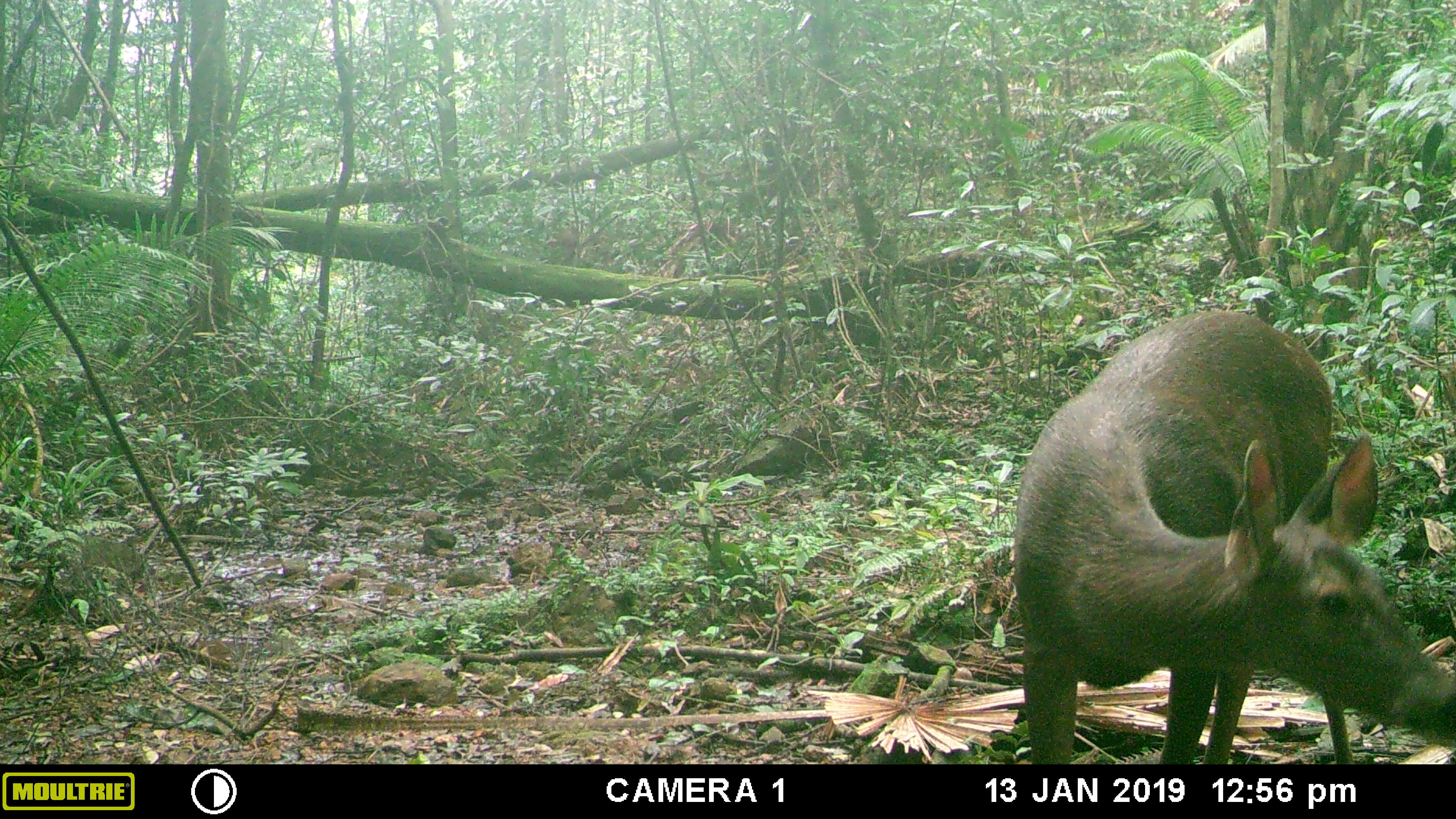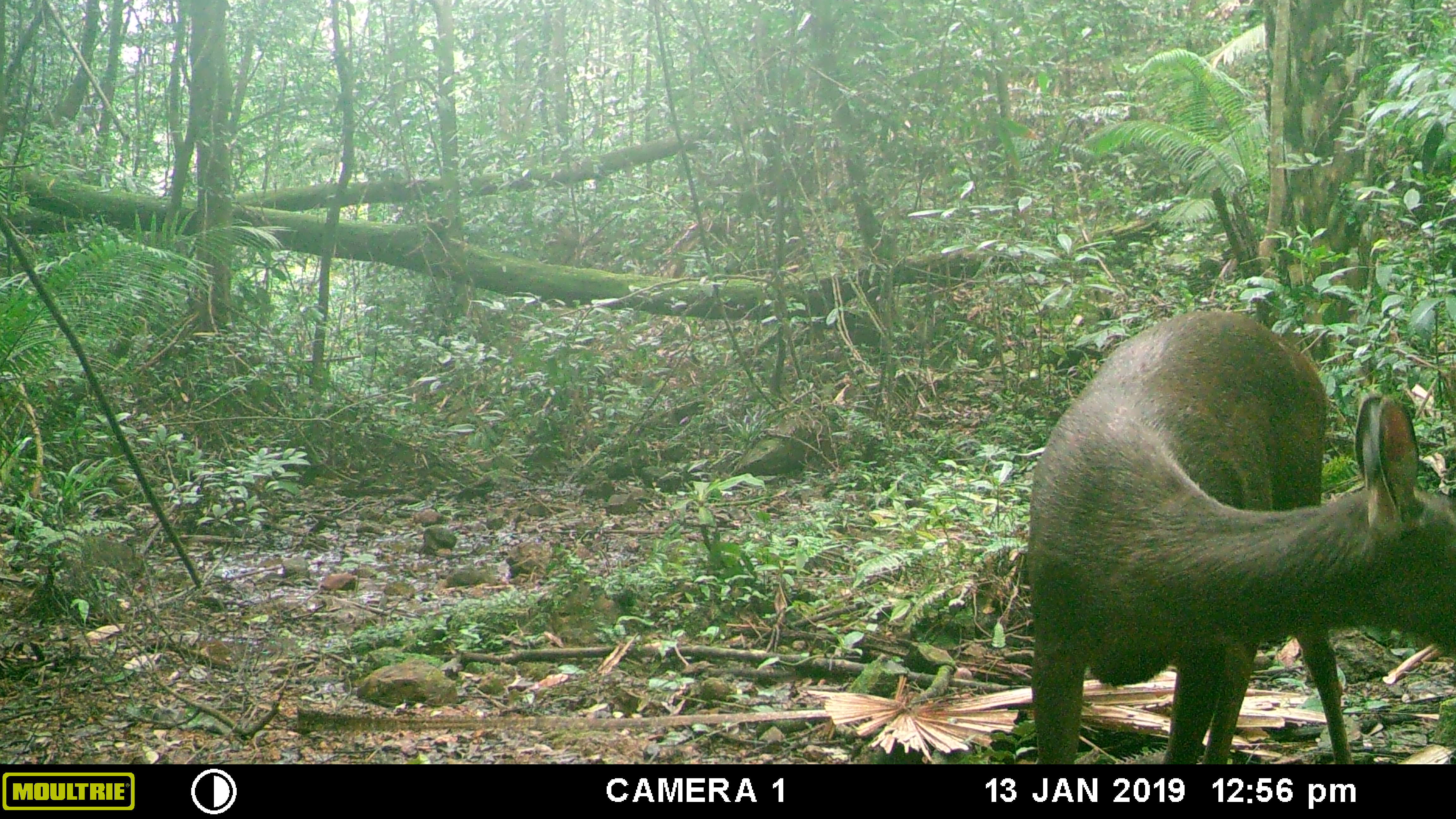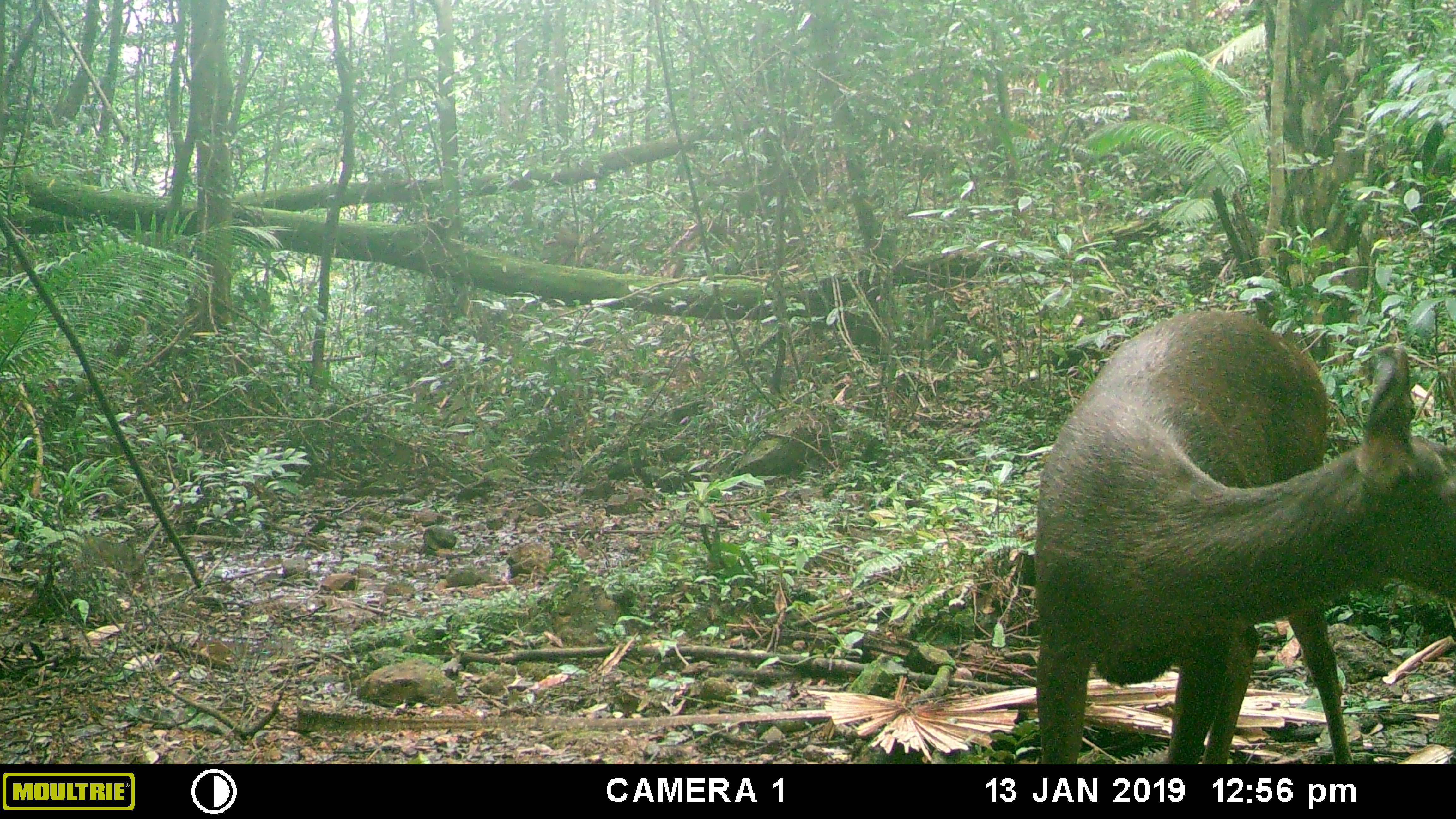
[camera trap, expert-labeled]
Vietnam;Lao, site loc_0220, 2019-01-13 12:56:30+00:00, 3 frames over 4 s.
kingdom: Animalia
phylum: Chordata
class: Mammalia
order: Artiodactyla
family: Cervidae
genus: Rusa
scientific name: Rusa unicolor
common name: sambar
Sambar (Rusa unicolor). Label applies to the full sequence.